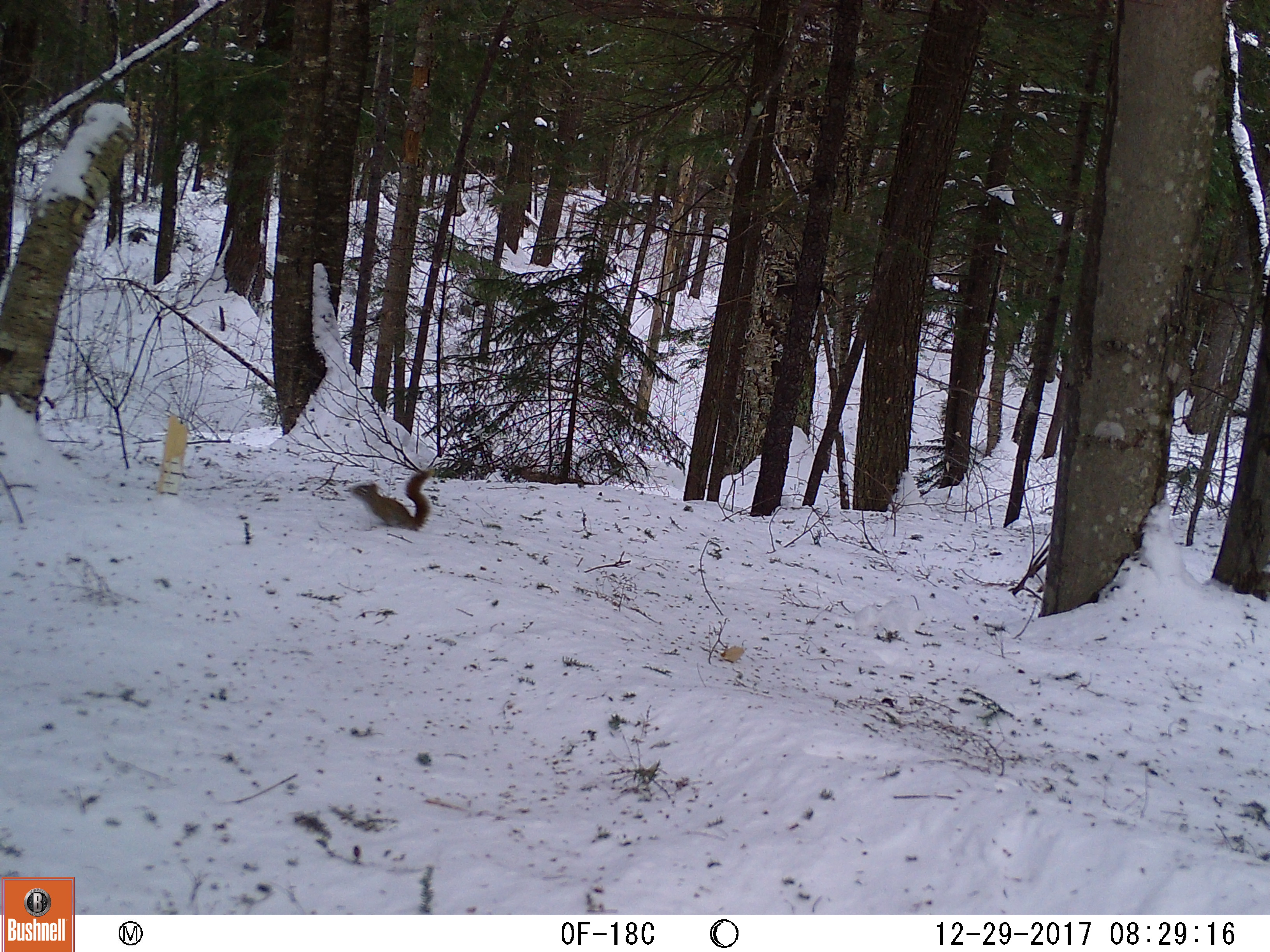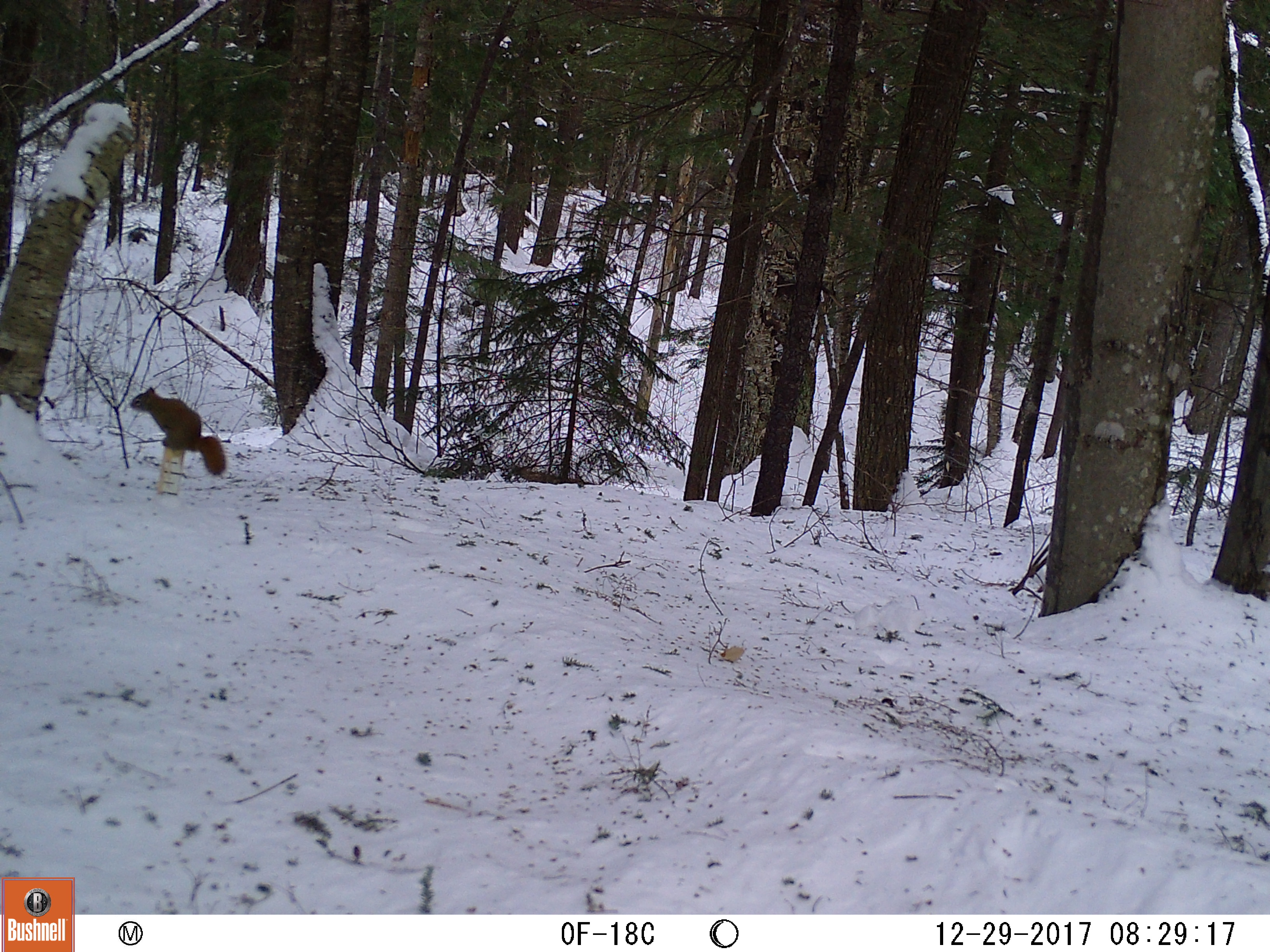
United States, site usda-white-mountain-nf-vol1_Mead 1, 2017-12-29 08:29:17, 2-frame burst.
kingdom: Animalia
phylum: Chordata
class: Mammalia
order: Rodentia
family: Sciuridae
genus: Tamiasciurus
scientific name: Tamiasciurus hudsonicus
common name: red squirrel